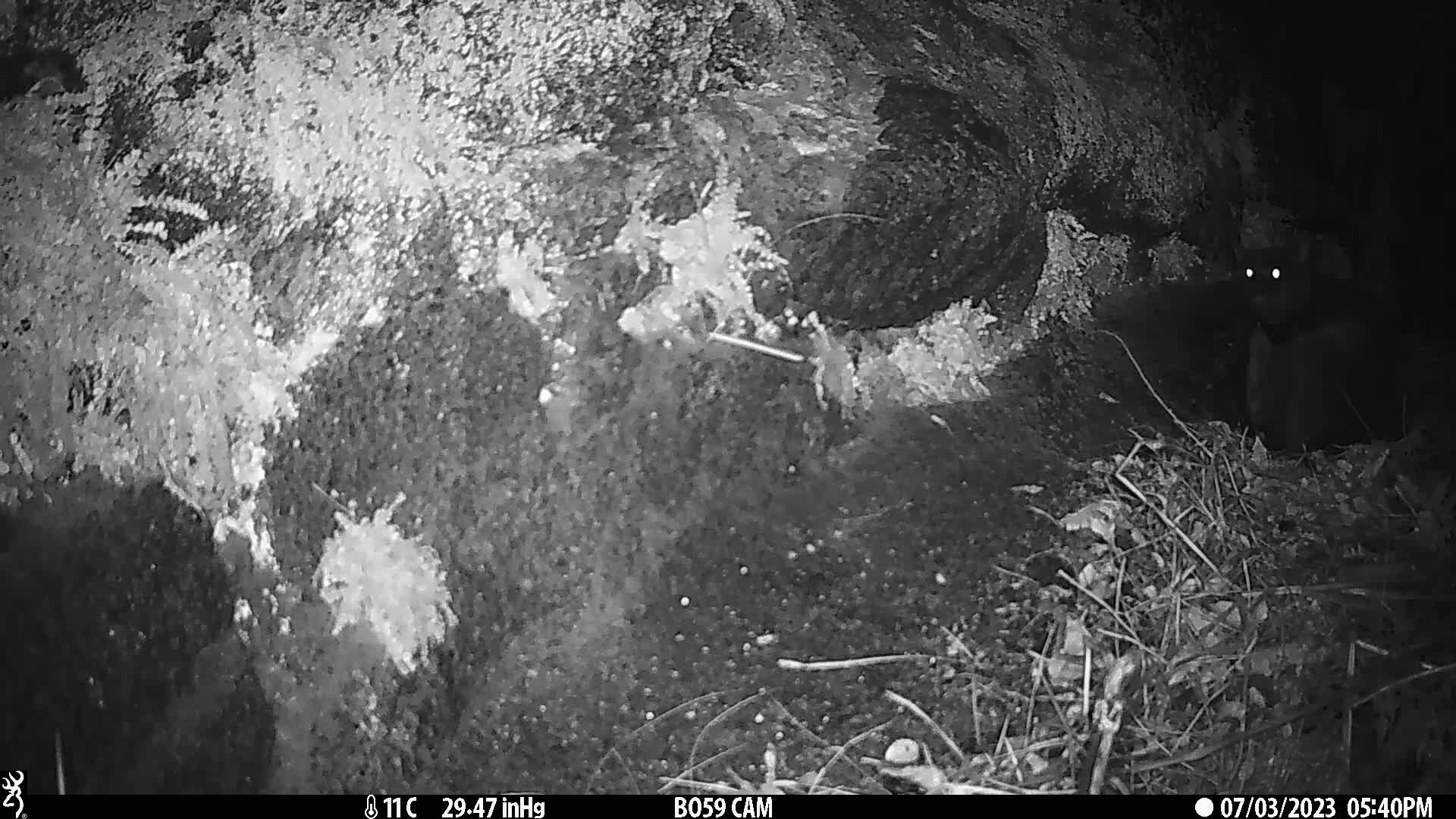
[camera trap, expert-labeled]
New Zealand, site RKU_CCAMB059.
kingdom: Animalia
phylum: Chordata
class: Mammalia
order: Carnivora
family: Felidae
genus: Felis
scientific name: Felis catus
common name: domestic cat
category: cat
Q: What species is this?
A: Cat (domestic cat) (Felis catus).